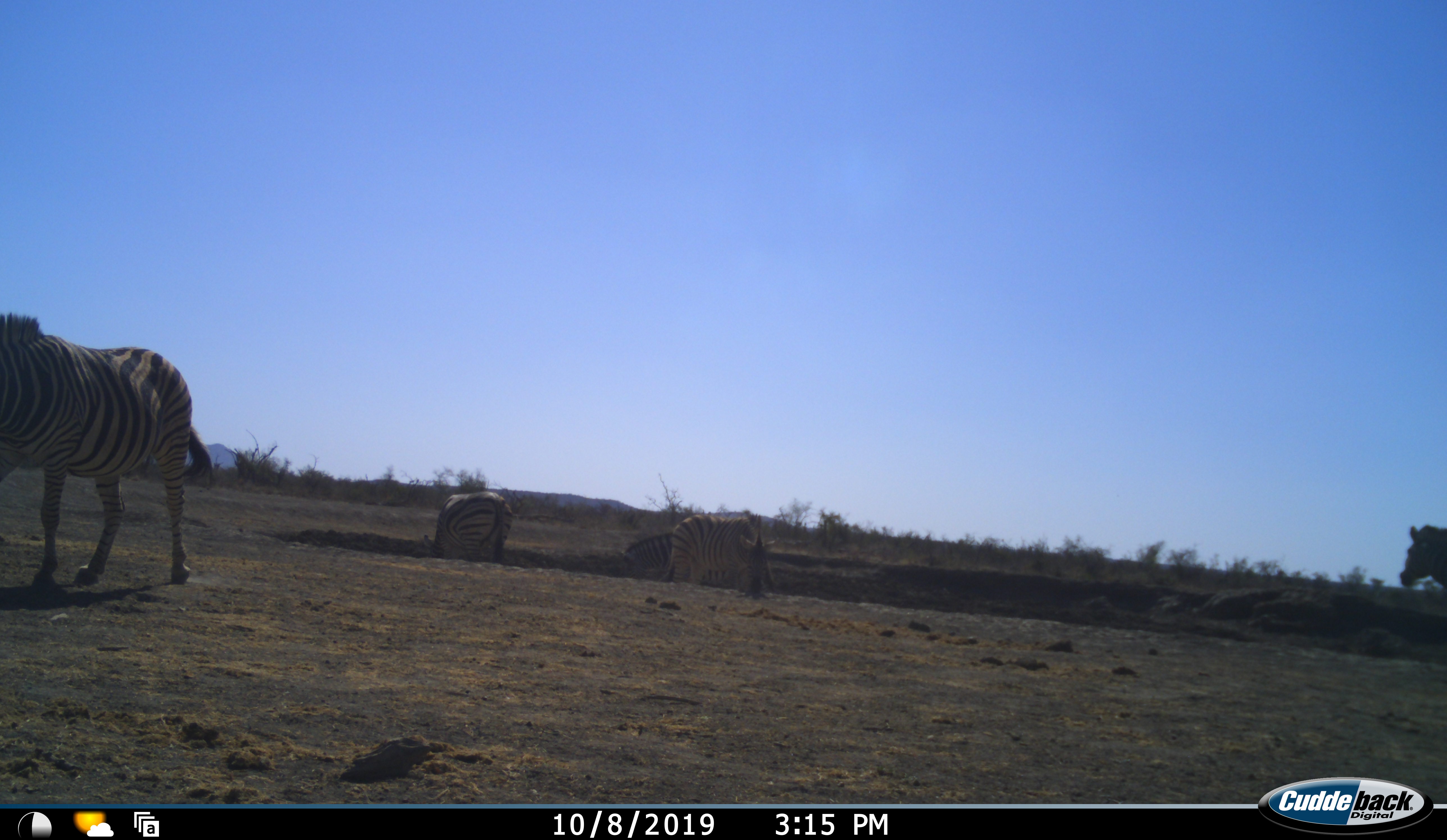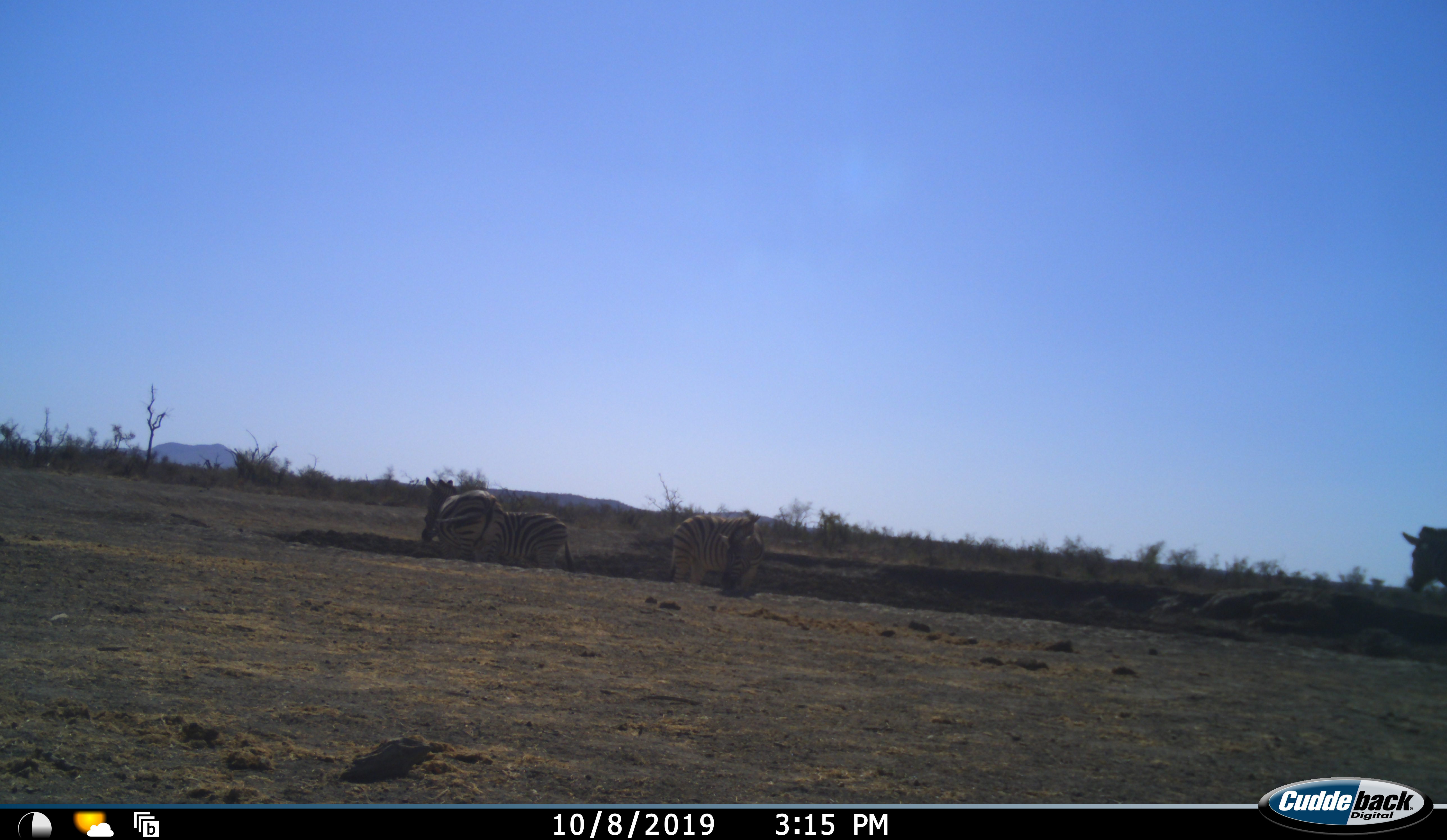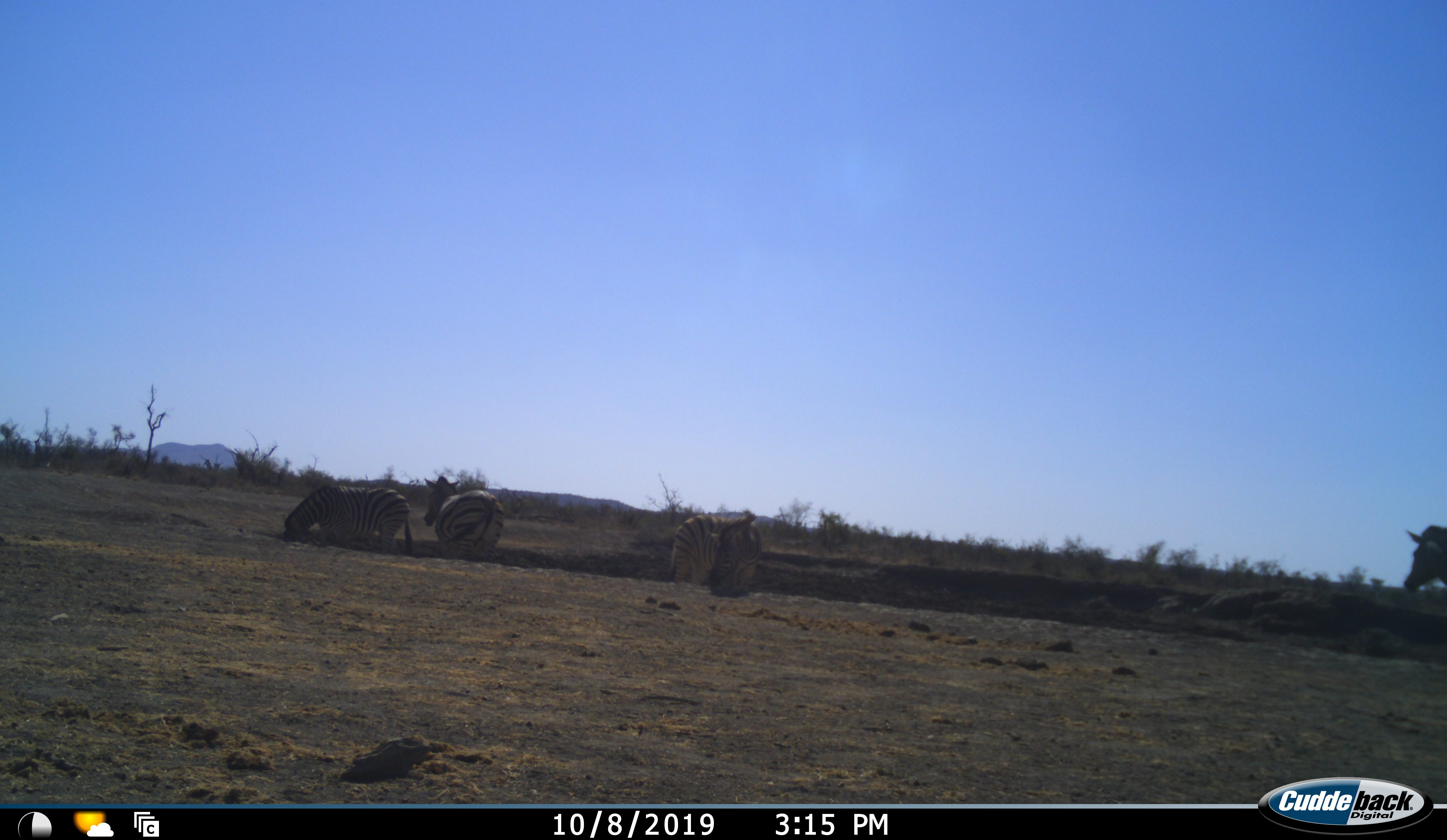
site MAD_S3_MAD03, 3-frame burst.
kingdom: Animalia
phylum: Chordata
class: Mammalia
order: Perissodactyla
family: Equidae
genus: Equus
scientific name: Equus quagga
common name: plains zebra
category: zebraplains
Zebraplains (plains zebra) (Equus quagga), count 5. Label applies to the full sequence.